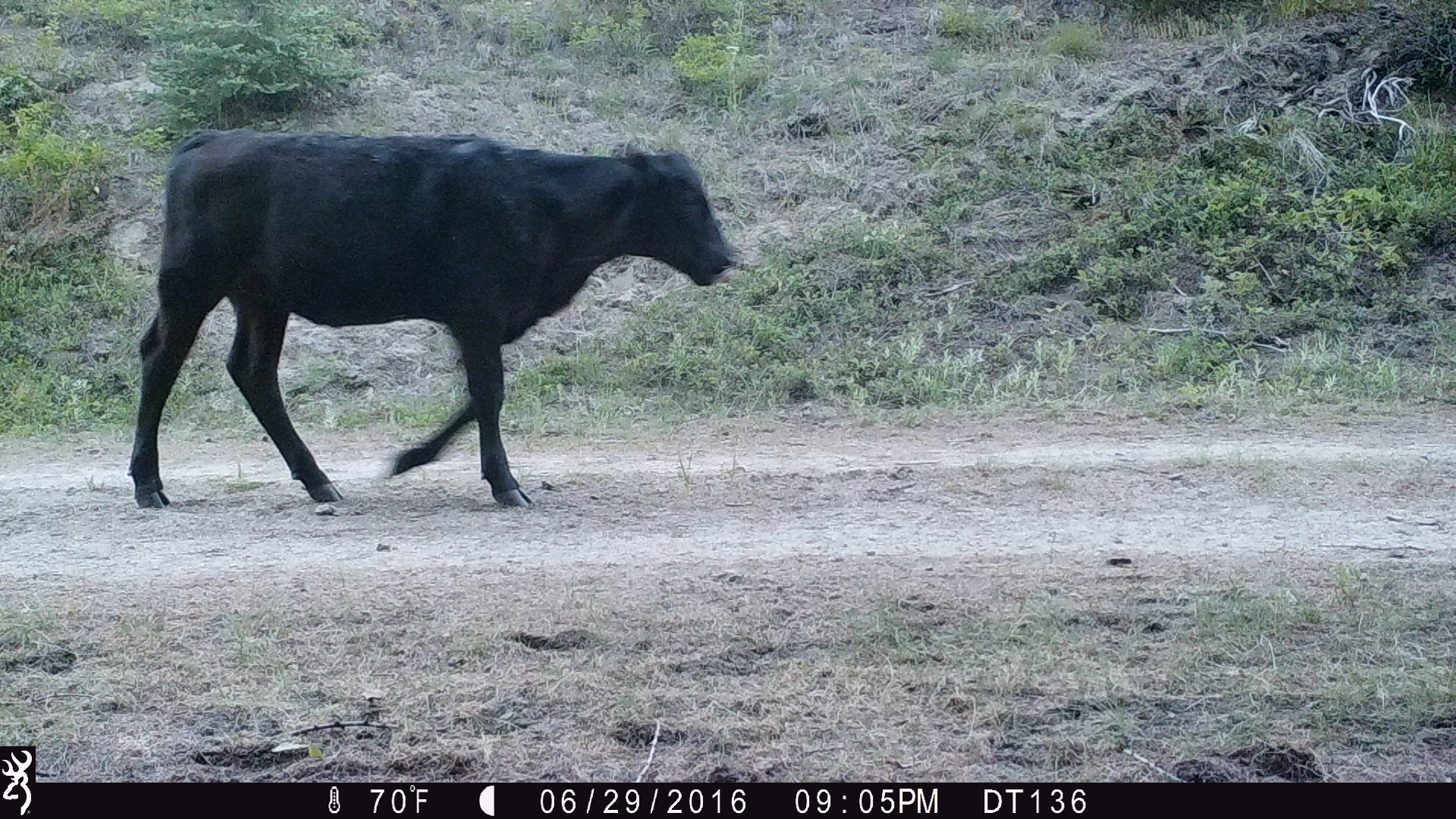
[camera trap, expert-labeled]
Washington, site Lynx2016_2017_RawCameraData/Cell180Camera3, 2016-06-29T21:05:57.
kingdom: Animalia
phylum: Chordata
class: Mammalia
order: Artiodactyla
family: Bovidae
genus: Bos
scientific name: Bos taurus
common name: domestic cattle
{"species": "domestic cattle (Bos taurus)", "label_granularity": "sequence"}